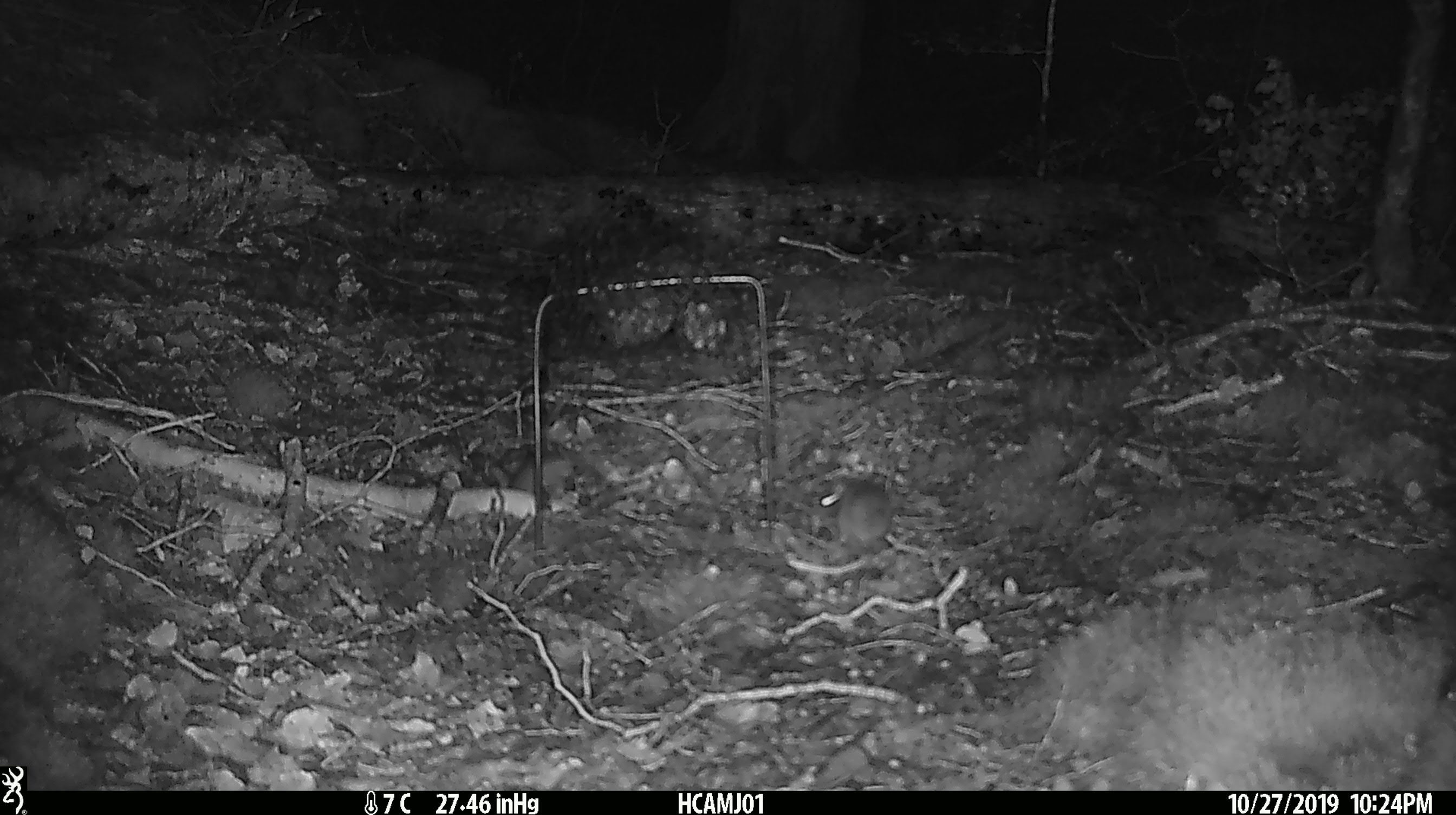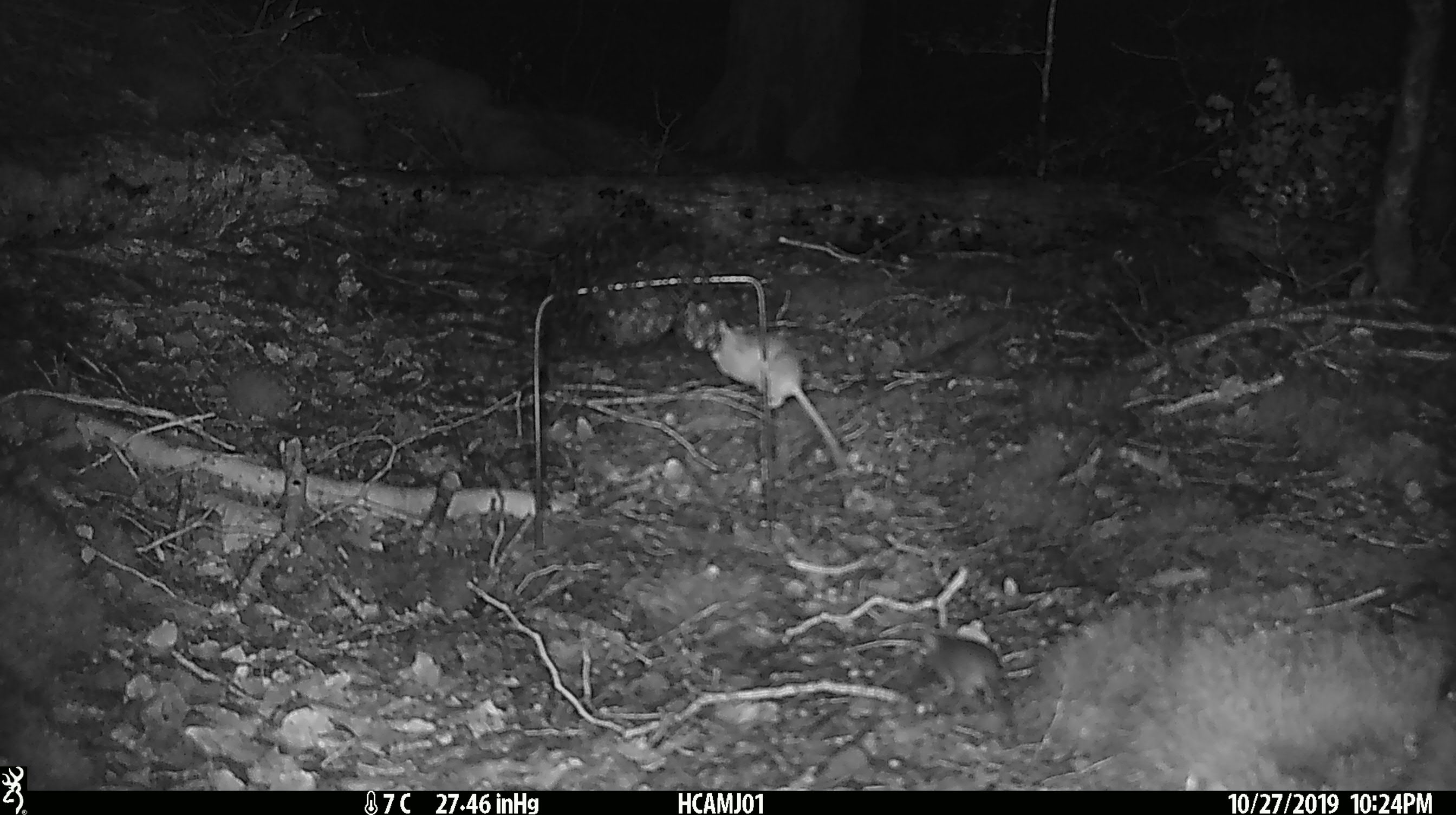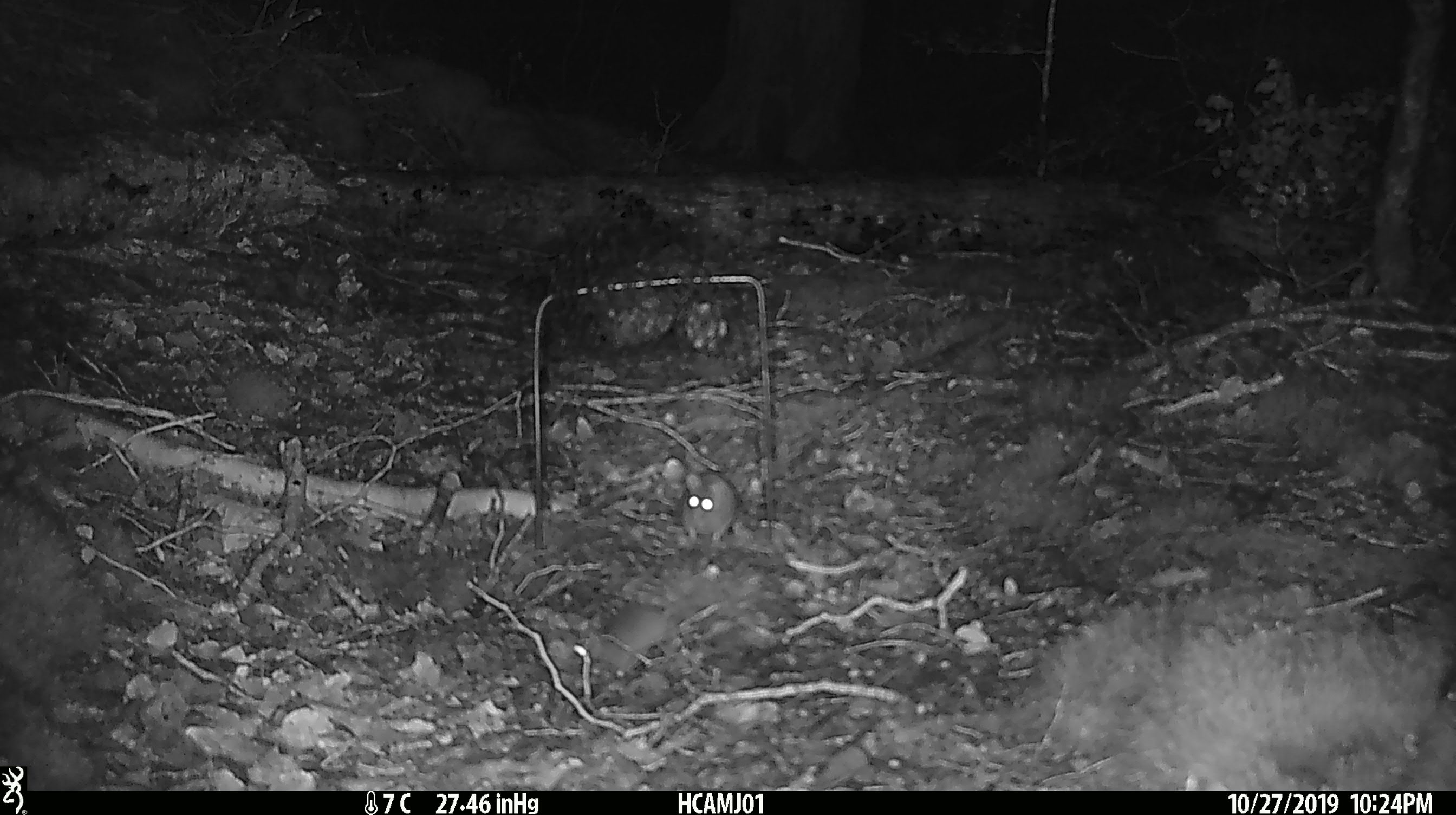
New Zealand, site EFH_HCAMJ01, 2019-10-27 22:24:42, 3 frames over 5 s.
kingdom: Animalia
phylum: Chordata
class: Mammalia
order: Rodentia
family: Muridae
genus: Mus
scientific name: Mus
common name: mouse